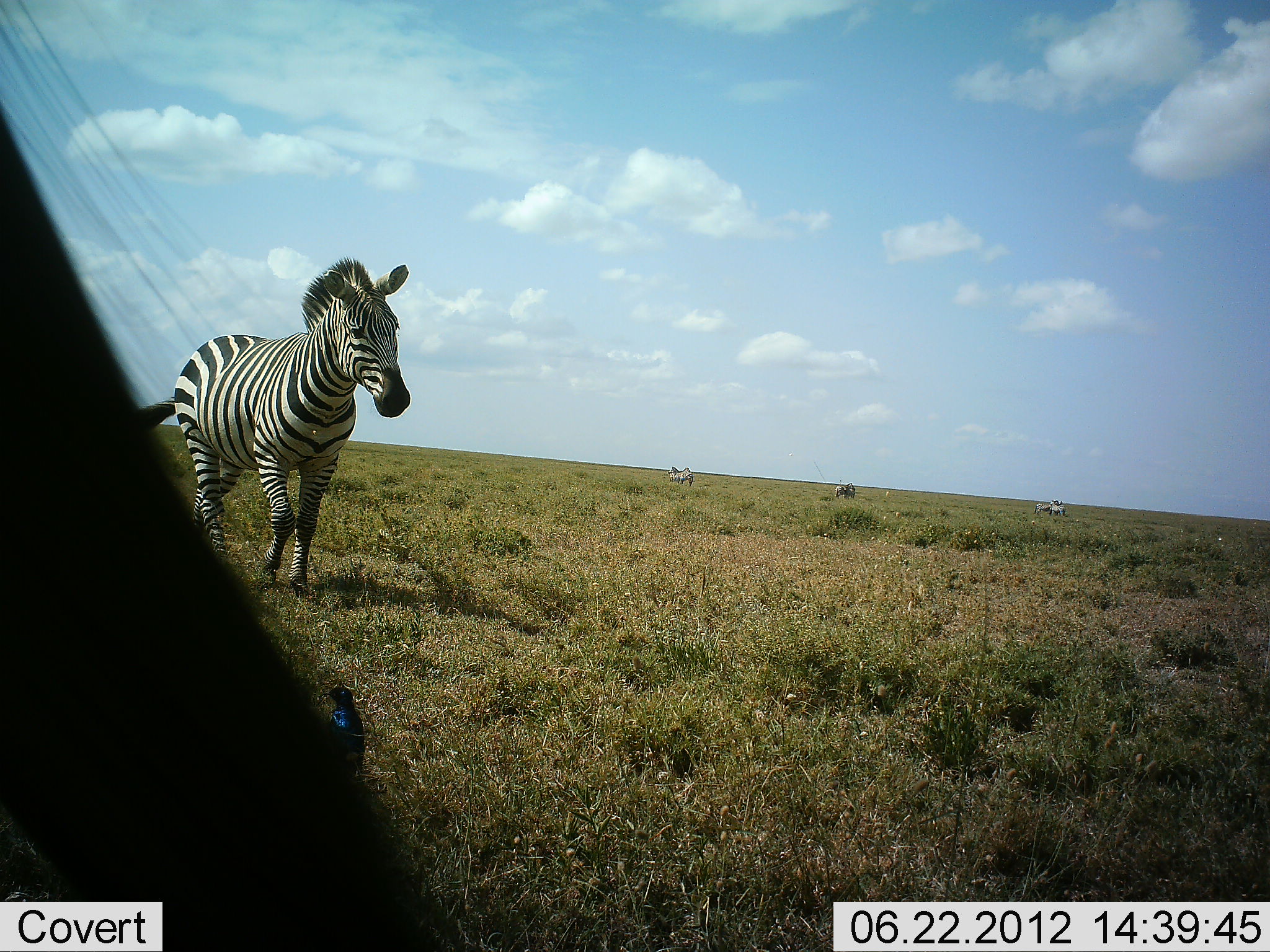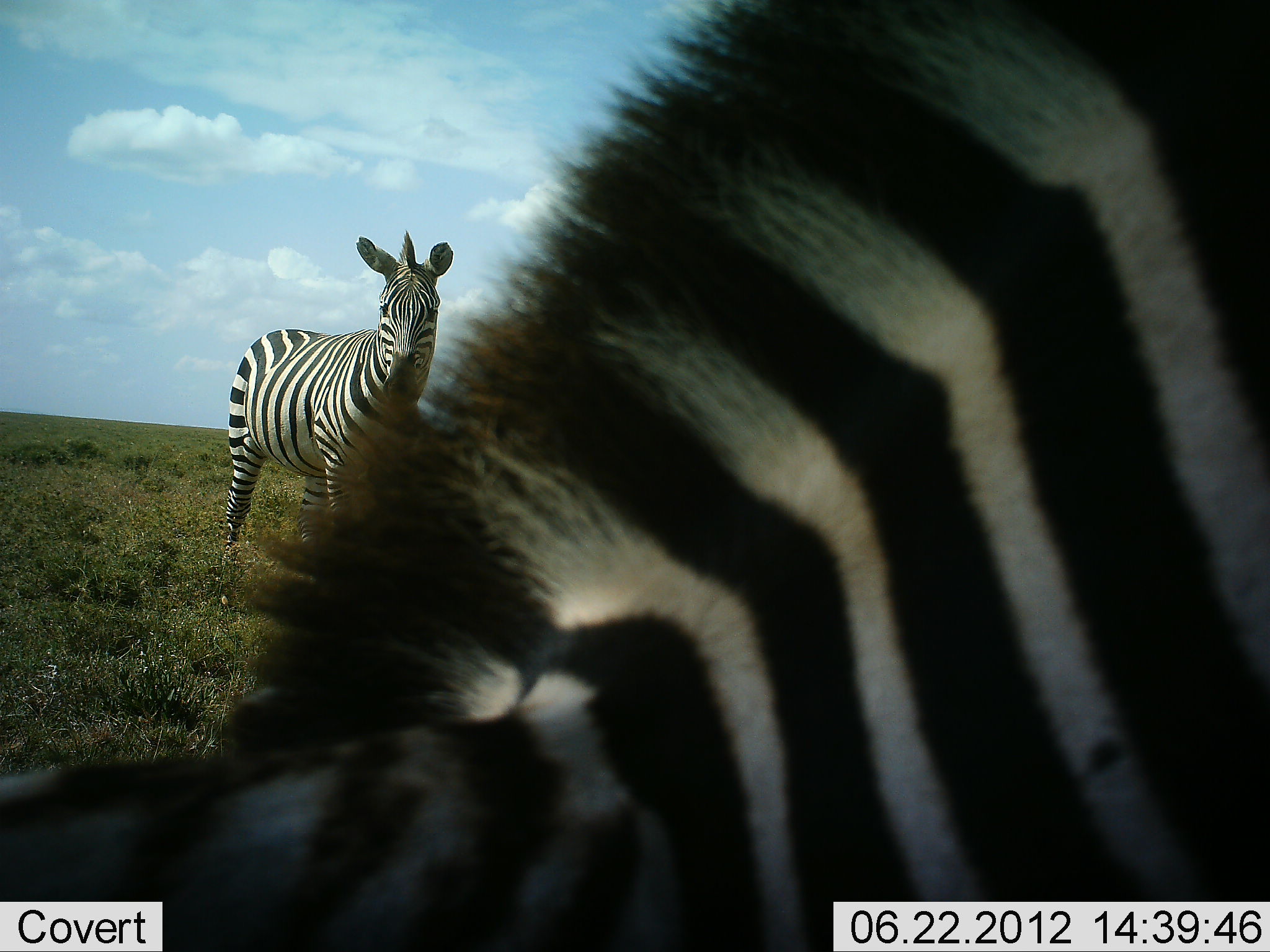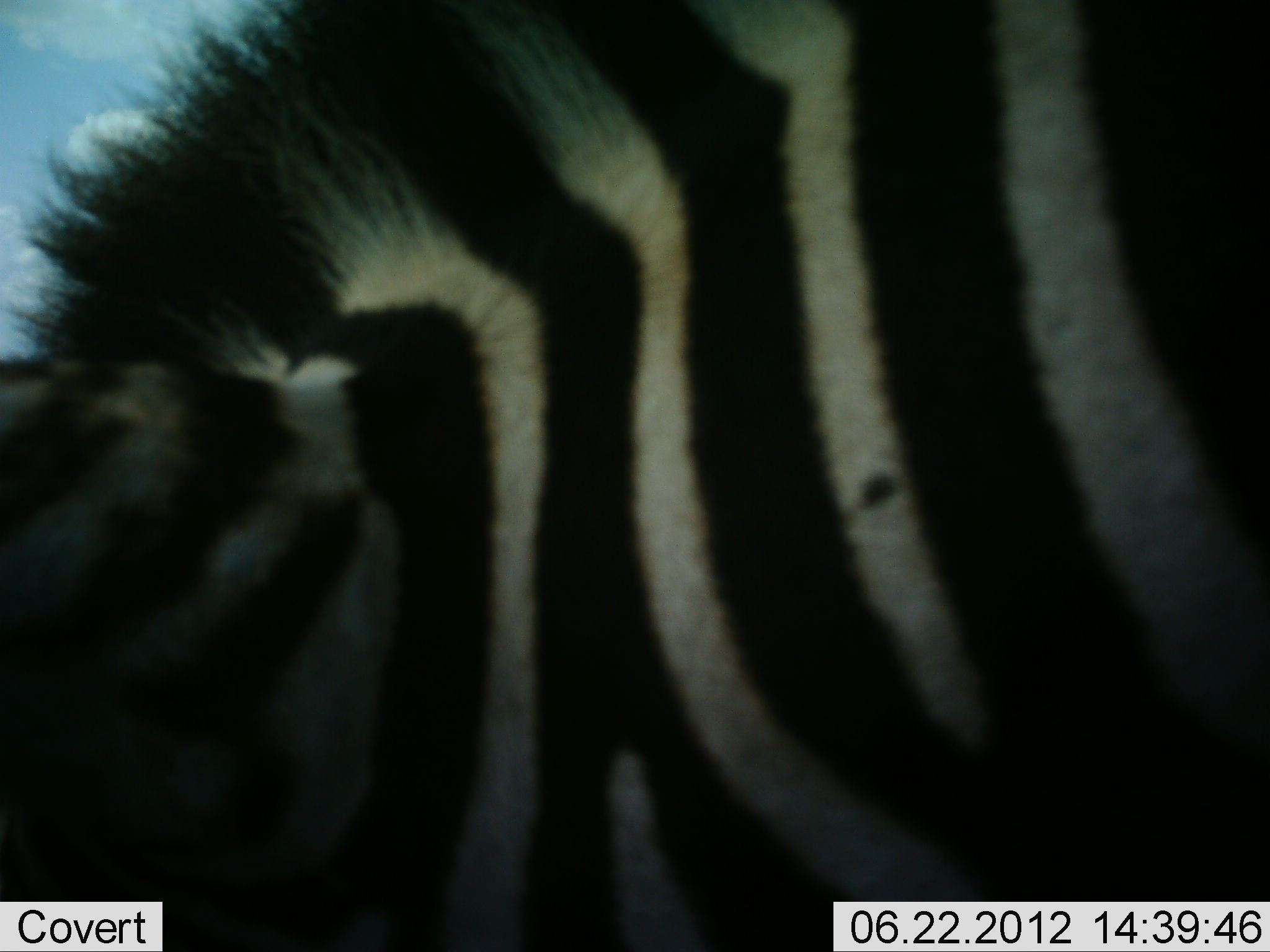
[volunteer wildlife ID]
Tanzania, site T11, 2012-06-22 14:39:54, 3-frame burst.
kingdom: Animalia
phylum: Chordata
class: Mammalia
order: Perissodactyla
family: Equidae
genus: Equus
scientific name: Equus quagga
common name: plains zebra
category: zebra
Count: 2.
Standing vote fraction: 62%.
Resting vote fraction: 0%.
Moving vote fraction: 62%.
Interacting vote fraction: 0%.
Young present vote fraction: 0%.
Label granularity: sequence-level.